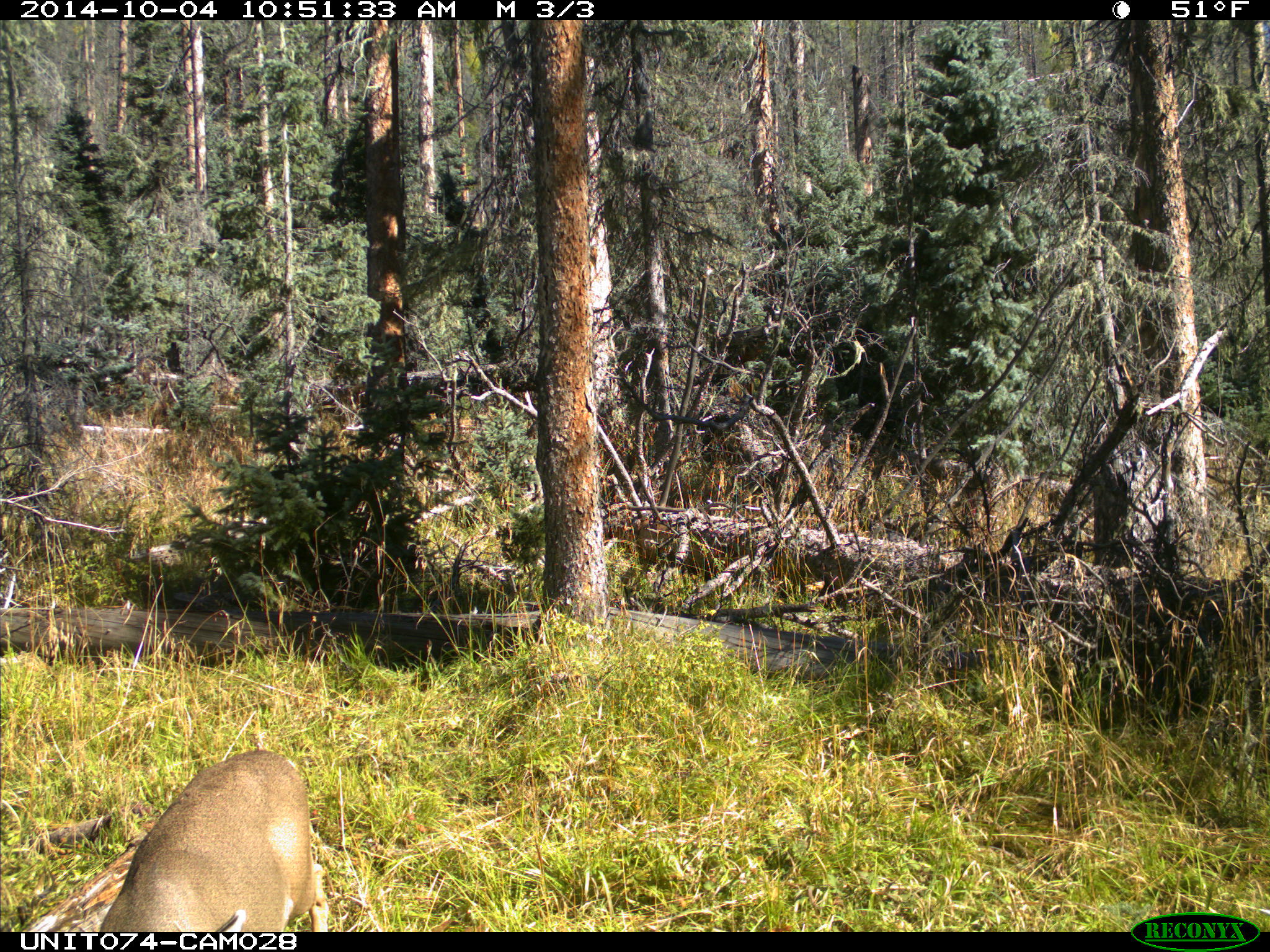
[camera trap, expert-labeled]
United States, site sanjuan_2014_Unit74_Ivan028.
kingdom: Animalia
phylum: Chordata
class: Mammalia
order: Artiodactyla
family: Cervidae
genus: Odocoileus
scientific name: Odocoileus hemionus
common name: mule deer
Odocoileus hemionus (mule deer).